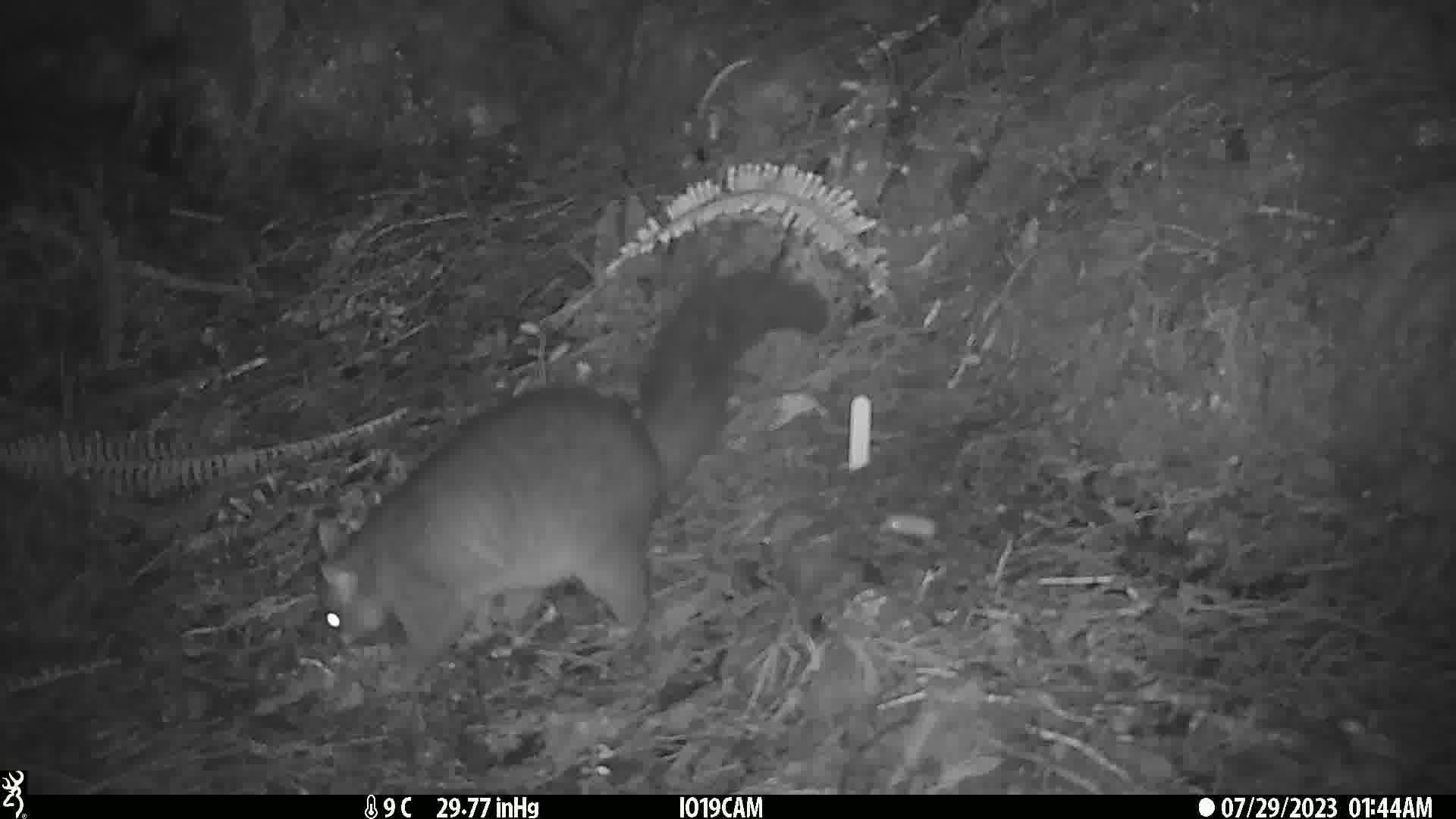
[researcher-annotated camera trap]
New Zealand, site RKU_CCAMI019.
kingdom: Animalia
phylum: Chordata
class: Mammalia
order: Diprotodontia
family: Phalangeridae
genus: Trichosurus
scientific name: Trichosurus vulpecula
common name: common brushtail possum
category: possum